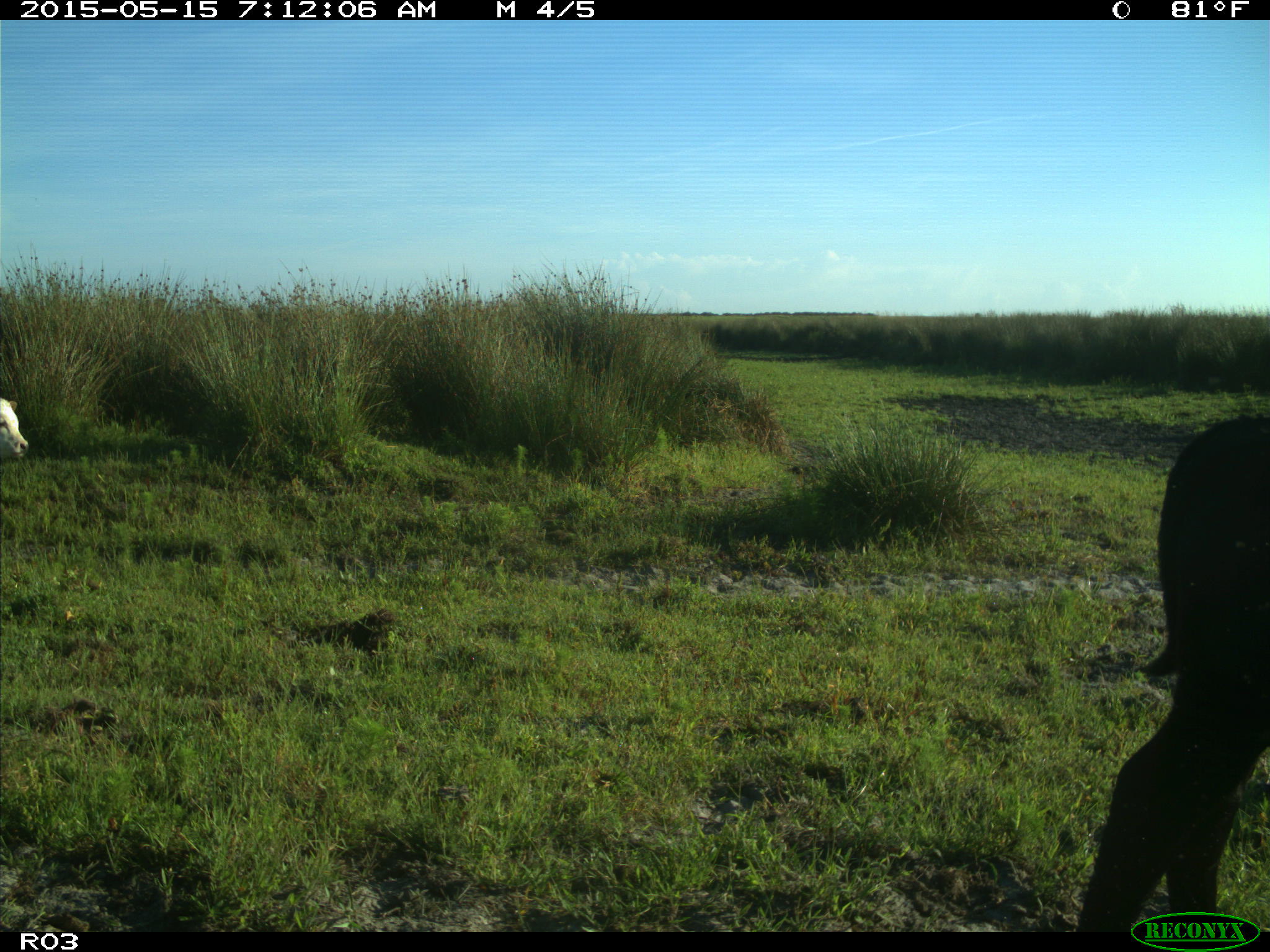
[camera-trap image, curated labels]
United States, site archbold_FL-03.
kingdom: Animalia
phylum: Chordata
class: Mammalia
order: Artiodactyla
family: Bovidae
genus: Bos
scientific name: Bos taurus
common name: domestic cow